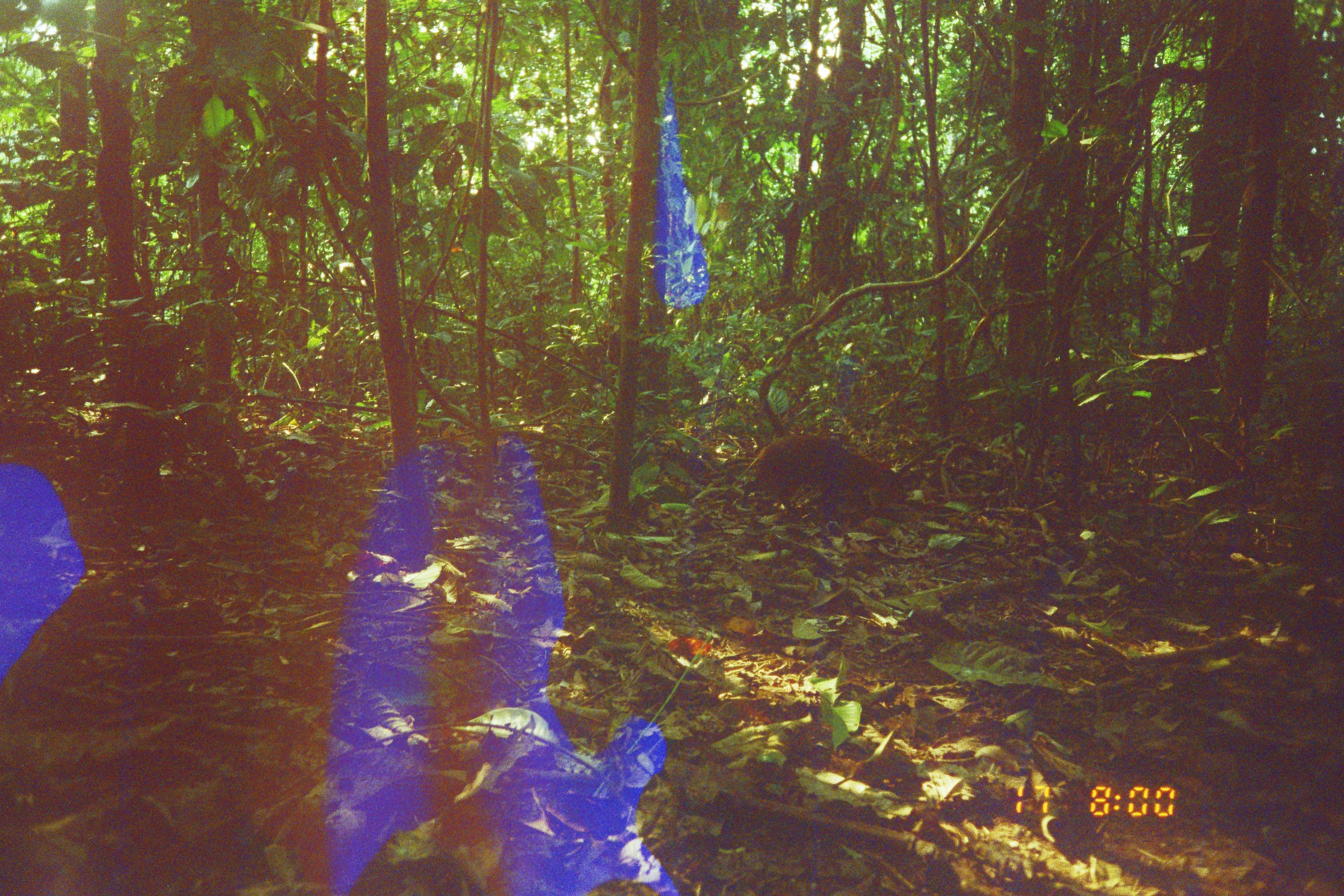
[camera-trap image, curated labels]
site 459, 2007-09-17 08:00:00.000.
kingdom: Animalia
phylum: Chordata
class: Mammalia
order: Rodentia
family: Dasyproctidae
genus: Dasyprocta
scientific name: Dasyprocta punctata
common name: central american agouti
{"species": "Dasyprocta punctata (central american agouti)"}